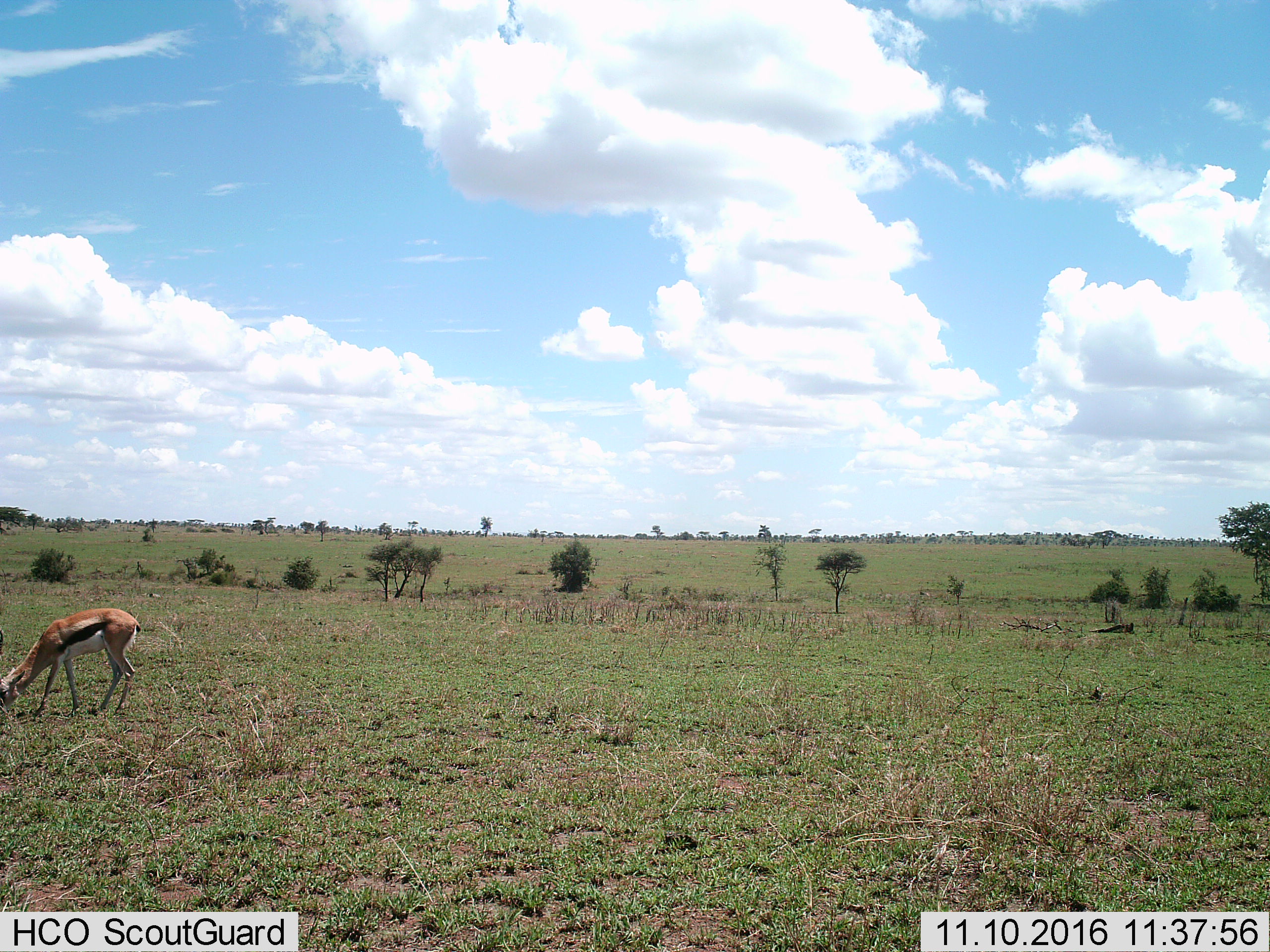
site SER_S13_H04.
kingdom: Animalia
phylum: Chordata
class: Mammalia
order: Artiodactyla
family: Bovidae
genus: Eudorcas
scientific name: Eudorcas thomsonii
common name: thomson's gazelle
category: gazellethomsons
Gazellethomsons (thomson's gazelle) (Eudorcas thomsonii), count 1. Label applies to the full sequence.